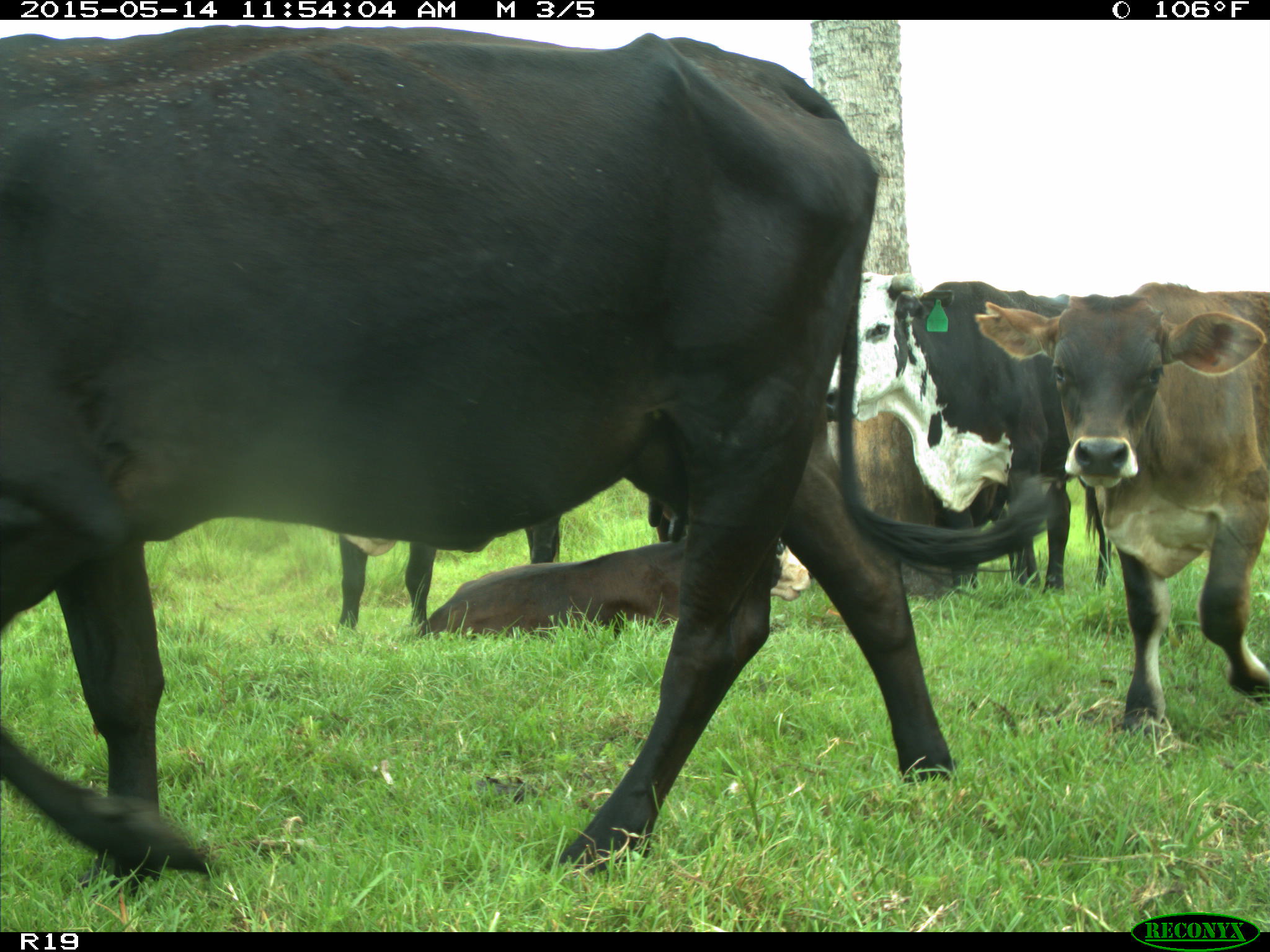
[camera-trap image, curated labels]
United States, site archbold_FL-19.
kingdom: Animalia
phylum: Chordata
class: Mammalia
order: Artiodactyla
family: Bovidae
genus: Bos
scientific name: Bos taurus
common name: domestic cow